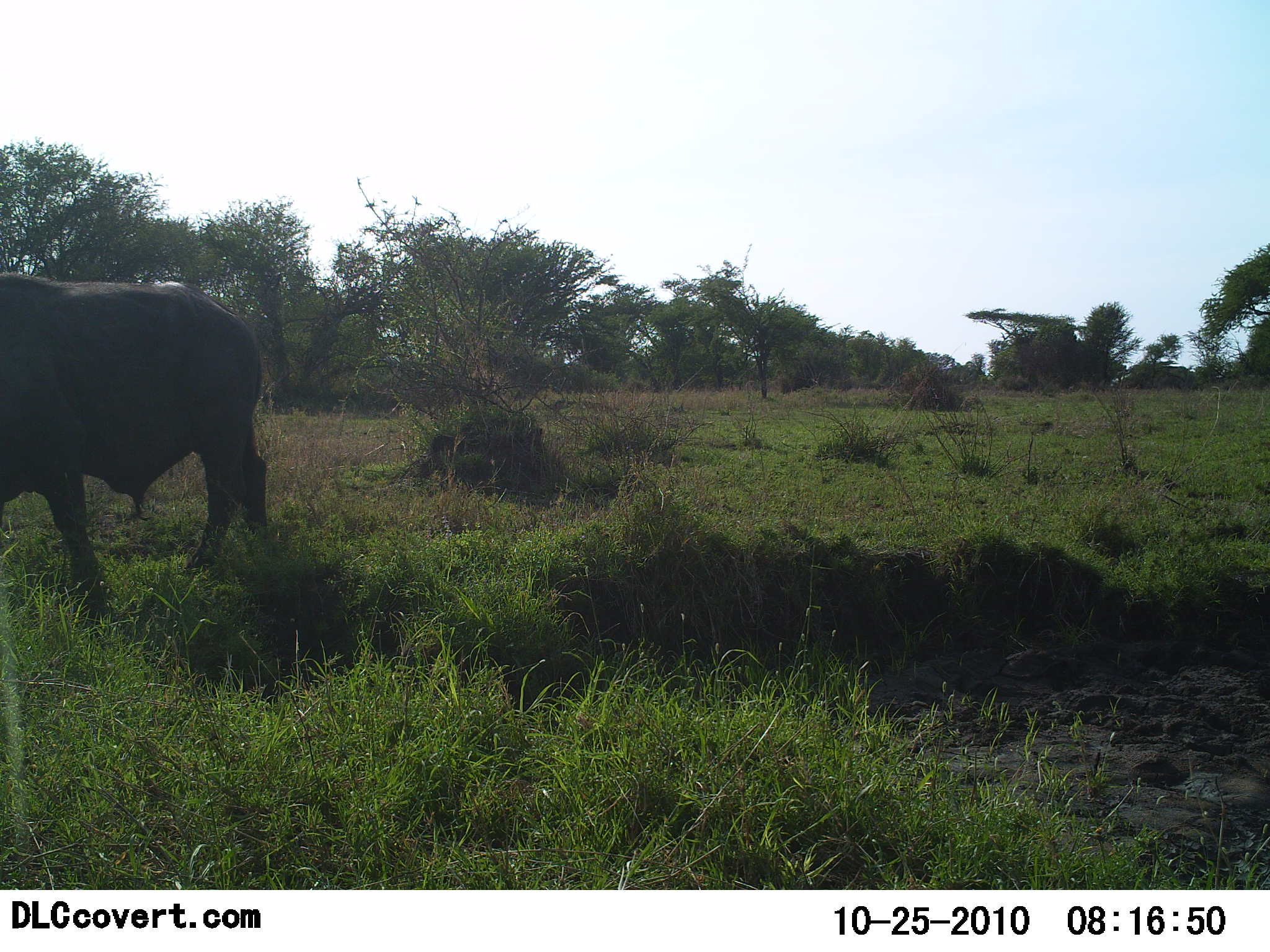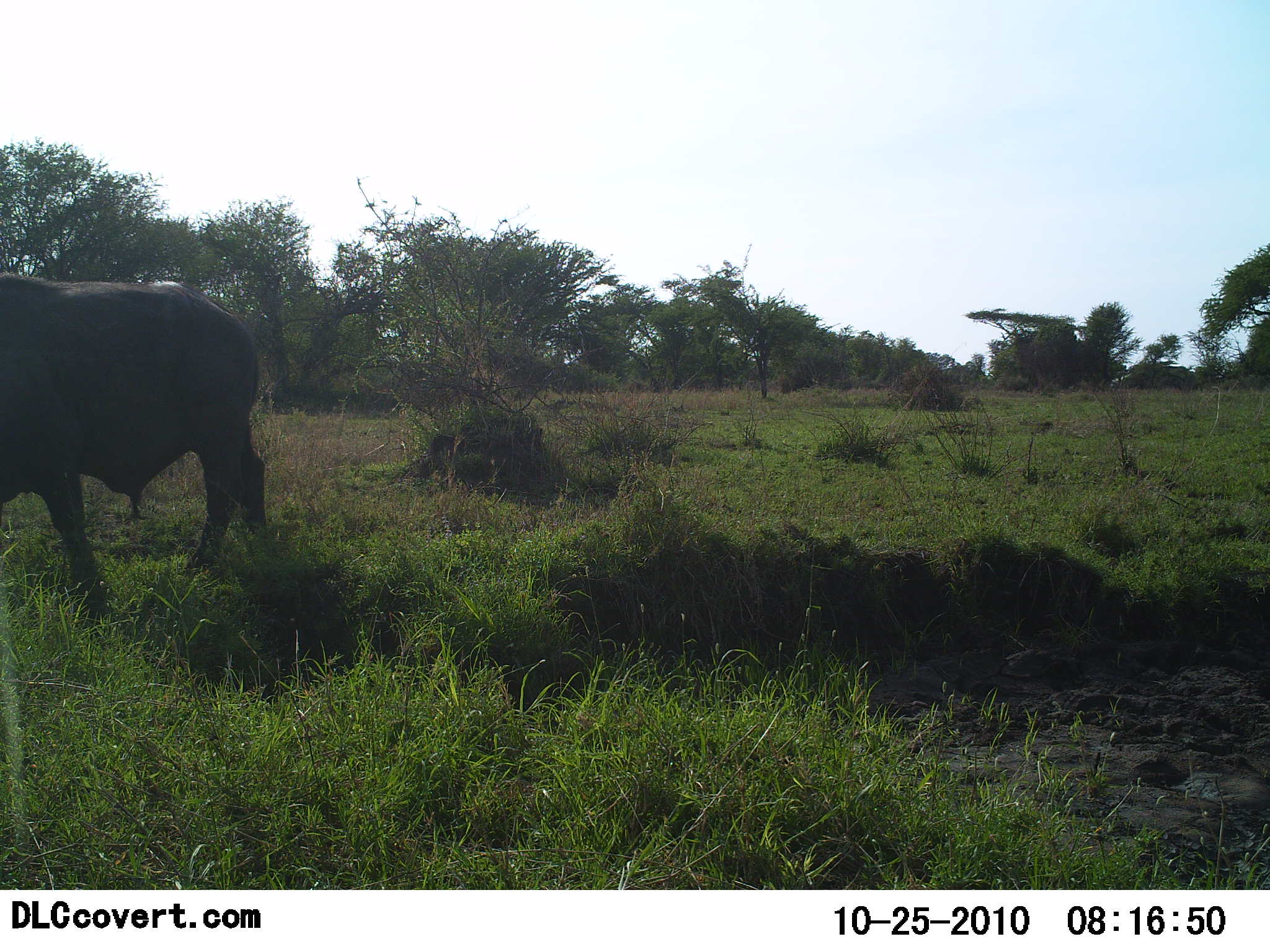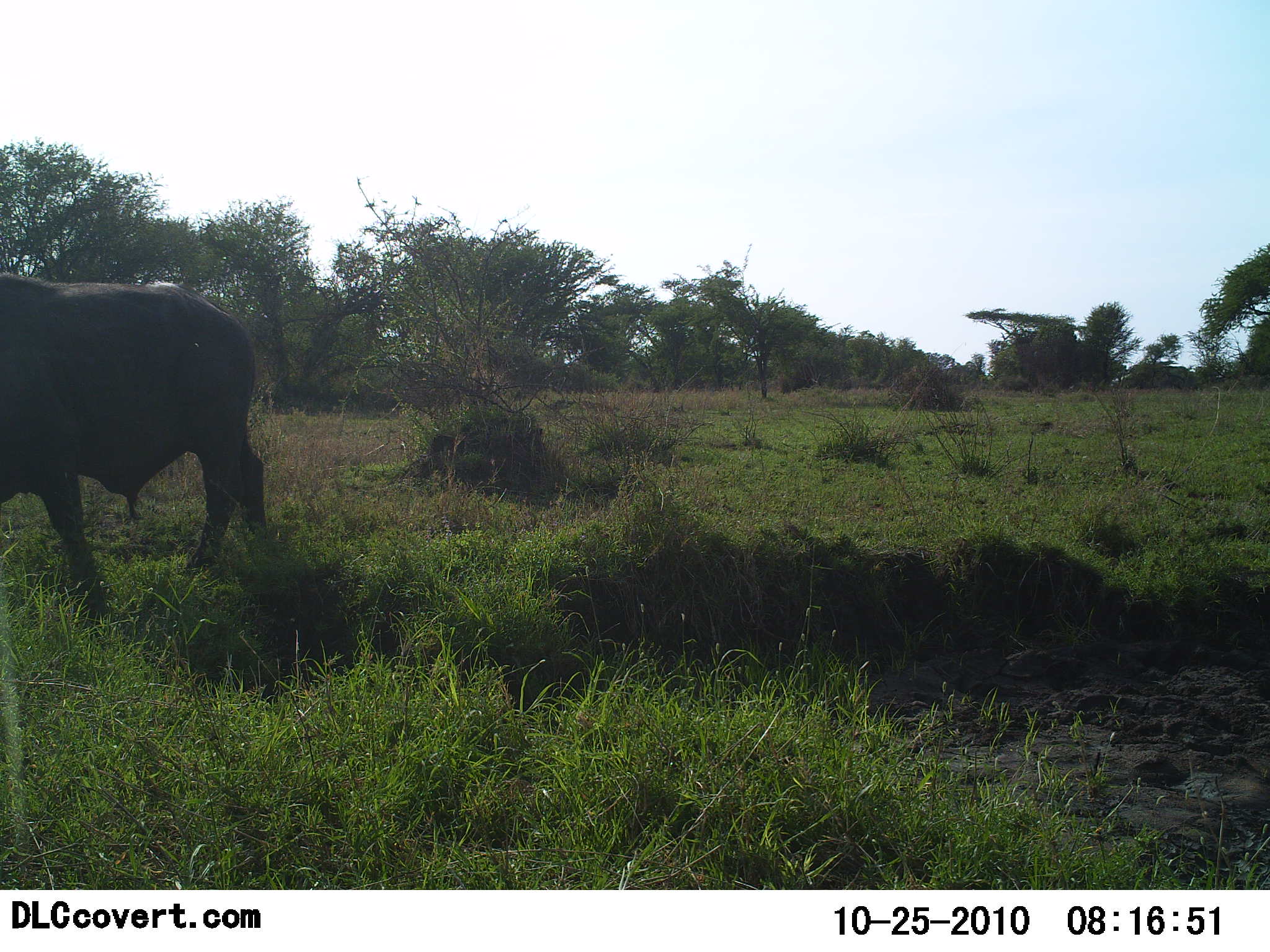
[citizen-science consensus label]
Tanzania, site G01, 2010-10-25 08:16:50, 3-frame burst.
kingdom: Animalia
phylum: Chordata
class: Mammalia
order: Artiodactyla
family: Bovidae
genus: Syncerus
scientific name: Syncerus caffer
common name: cape buffalo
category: buffalo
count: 1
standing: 69%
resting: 0%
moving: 31%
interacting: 0%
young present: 0%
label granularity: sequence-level